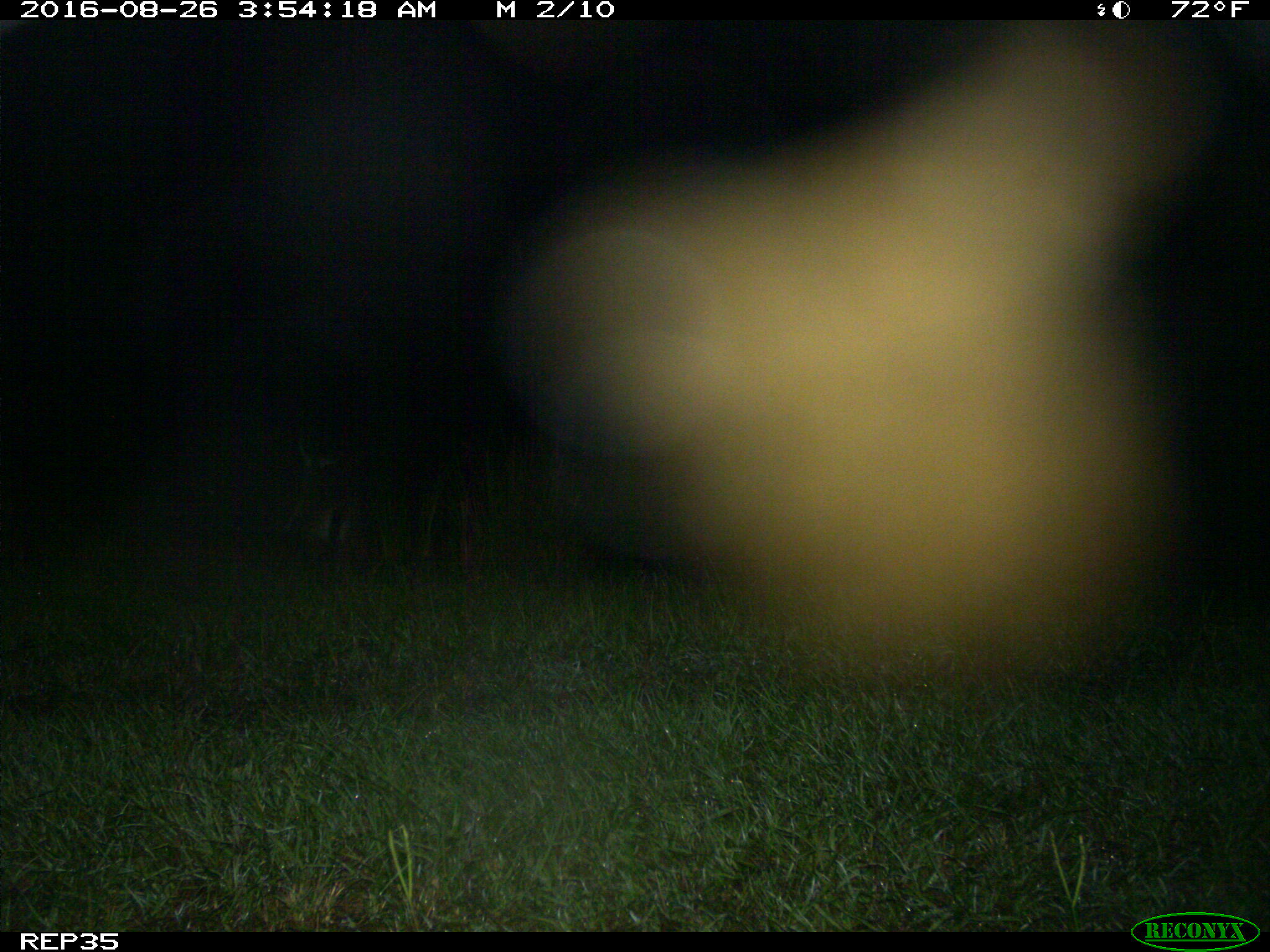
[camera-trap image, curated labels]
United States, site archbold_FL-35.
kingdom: Animalia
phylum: Chordata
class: Mammalia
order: Artiodactyla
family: Cervidae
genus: Odocoileus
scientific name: Odocoileus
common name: deer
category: unidentified deer